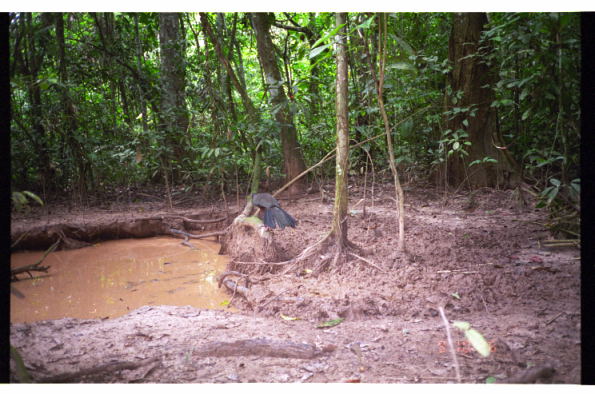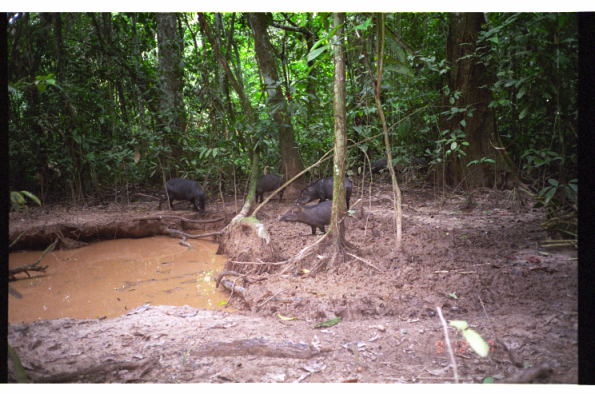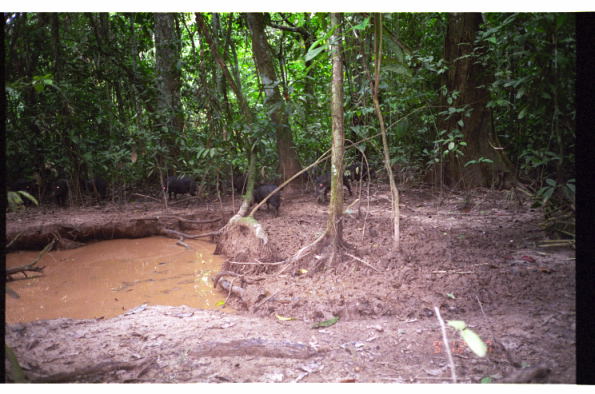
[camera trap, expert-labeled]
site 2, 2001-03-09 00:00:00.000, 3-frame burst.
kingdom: Animalia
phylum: Chordata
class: Aves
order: Galliformes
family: Cracidae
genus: Penelope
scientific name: Penelope jacquacu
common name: spix's guan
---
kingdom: Animalia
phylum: Chordata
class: Mammalia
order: Artiodactyla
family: Tayassuidae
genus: Tayassu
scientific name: Tayassu pecari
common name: white-lipped peccary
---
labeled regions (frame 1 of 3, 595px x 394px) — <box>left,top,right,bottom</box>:
penelope jacquacu: <box>251,192,296,230</box>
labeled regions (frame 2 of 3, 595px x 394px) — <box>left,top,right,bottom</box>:
tayassu pecari: <box>295,175,353,211</box>; <box>157,177,206,217</box>; <box>279,199,333,235</box>; <box>254,174,286,203</box>; <box>369,157,402,178</box>